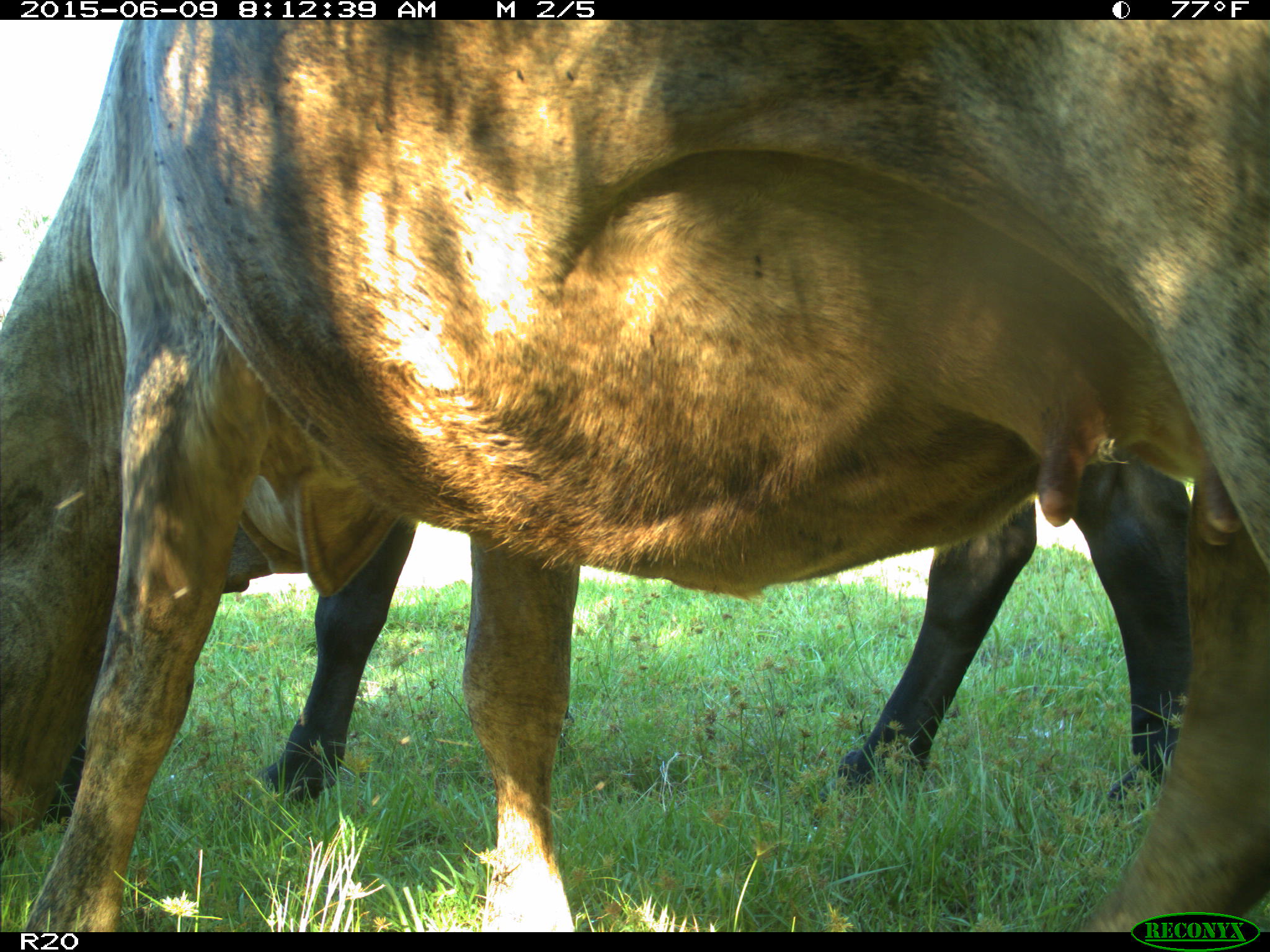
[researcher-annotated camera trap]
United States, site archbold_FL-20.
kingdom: Animalia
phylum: Chordata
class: Mammalia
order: Artiodactyla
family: Bovidae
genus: Bos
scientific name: Bos taurus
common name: domestic cow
Bos taurus (domestic cow).